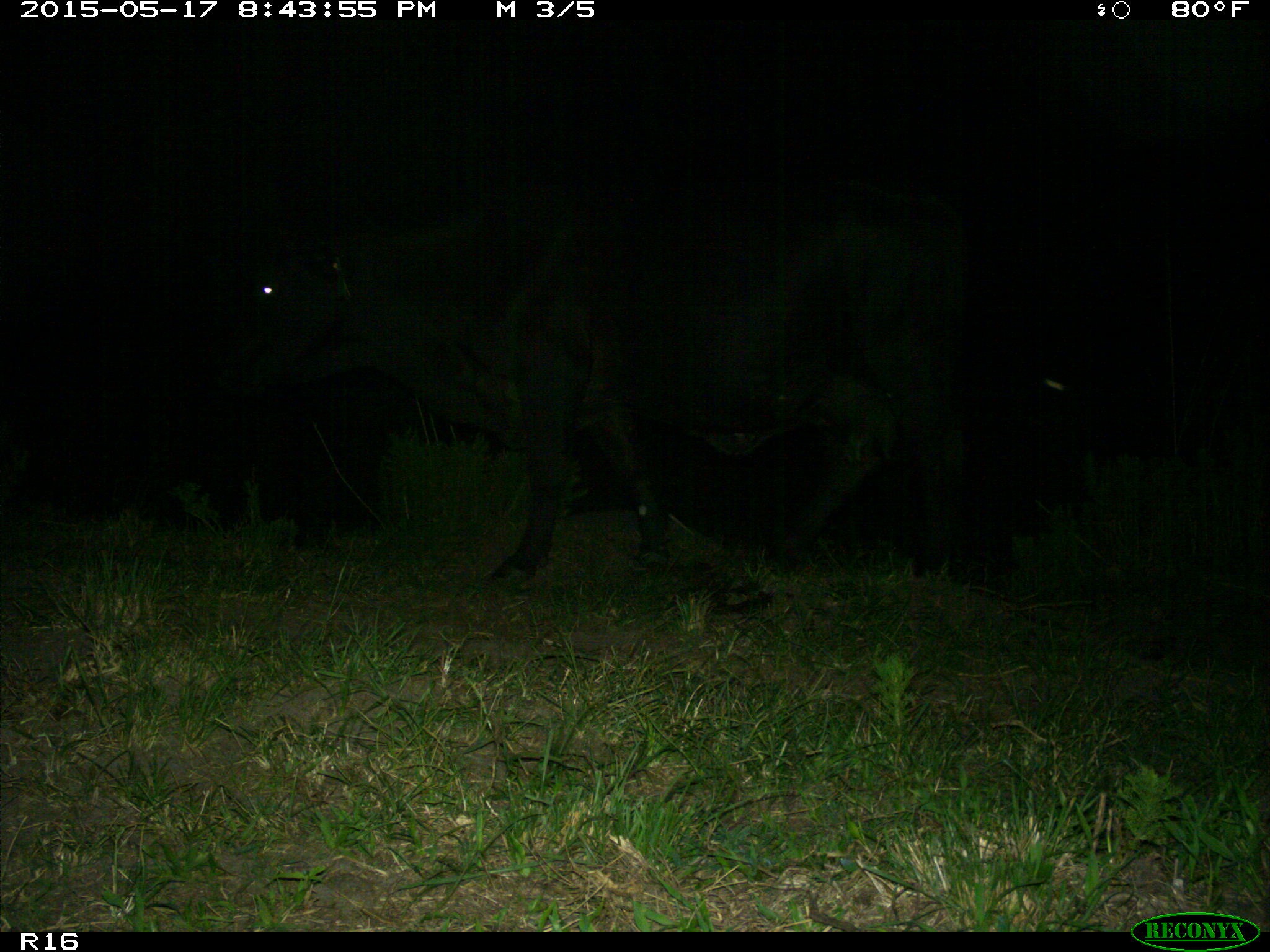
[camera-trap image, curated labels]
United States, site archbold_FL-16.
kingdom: Animalia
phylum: Chordata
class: Mammalia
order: Artiodactyla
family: Bovidae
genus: Bos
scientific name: Bos taurus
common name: domestic cow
Bos taurus (domestic cow).